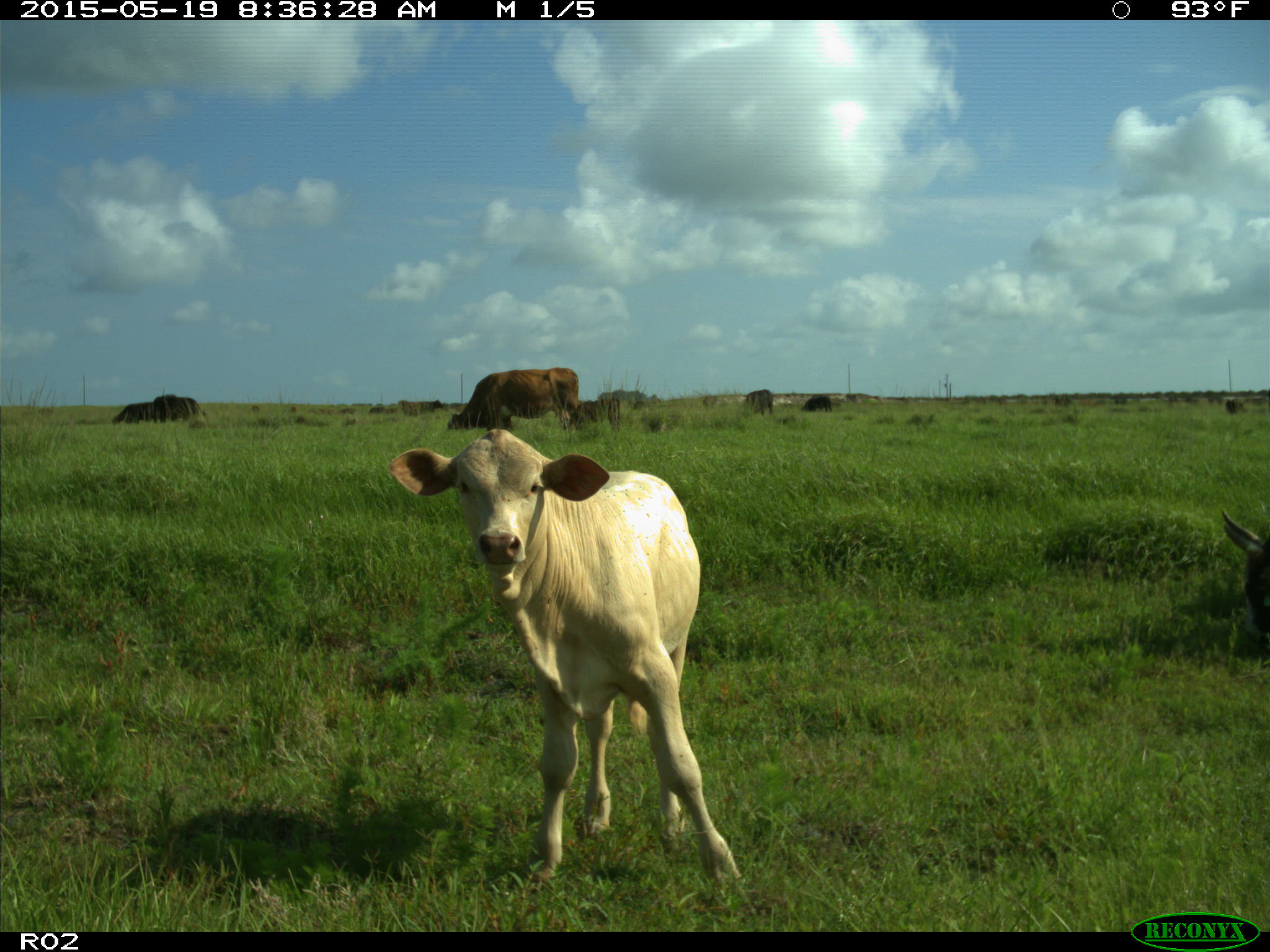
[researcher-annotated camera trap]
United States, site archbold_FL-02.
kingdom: Animalia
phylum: Chordata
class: Mammalia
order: Artiodactyla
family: Bovidae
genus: Bos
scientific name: Bos taurus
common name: domestic cow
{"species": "Bos taurus (domestic cow)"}